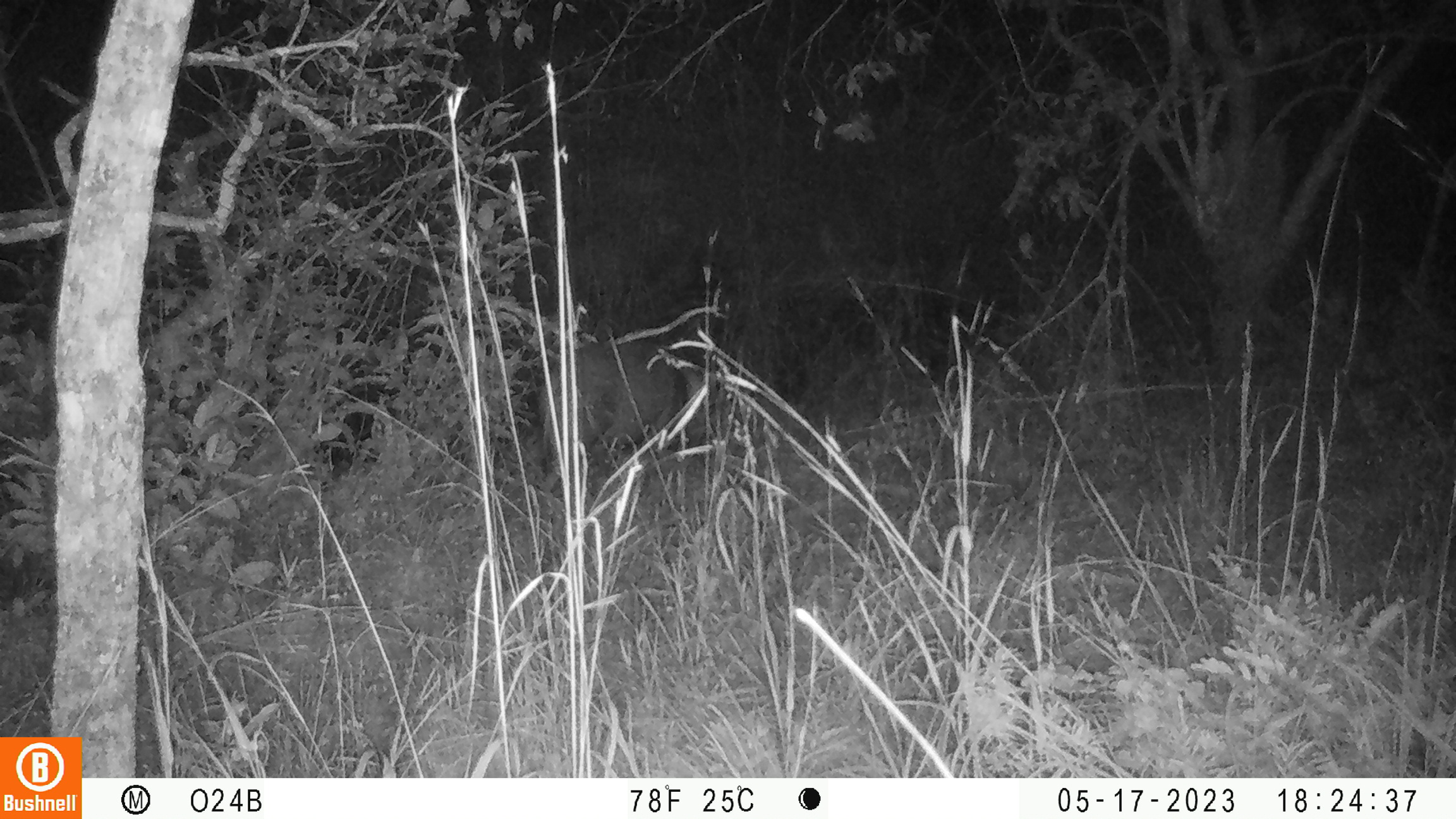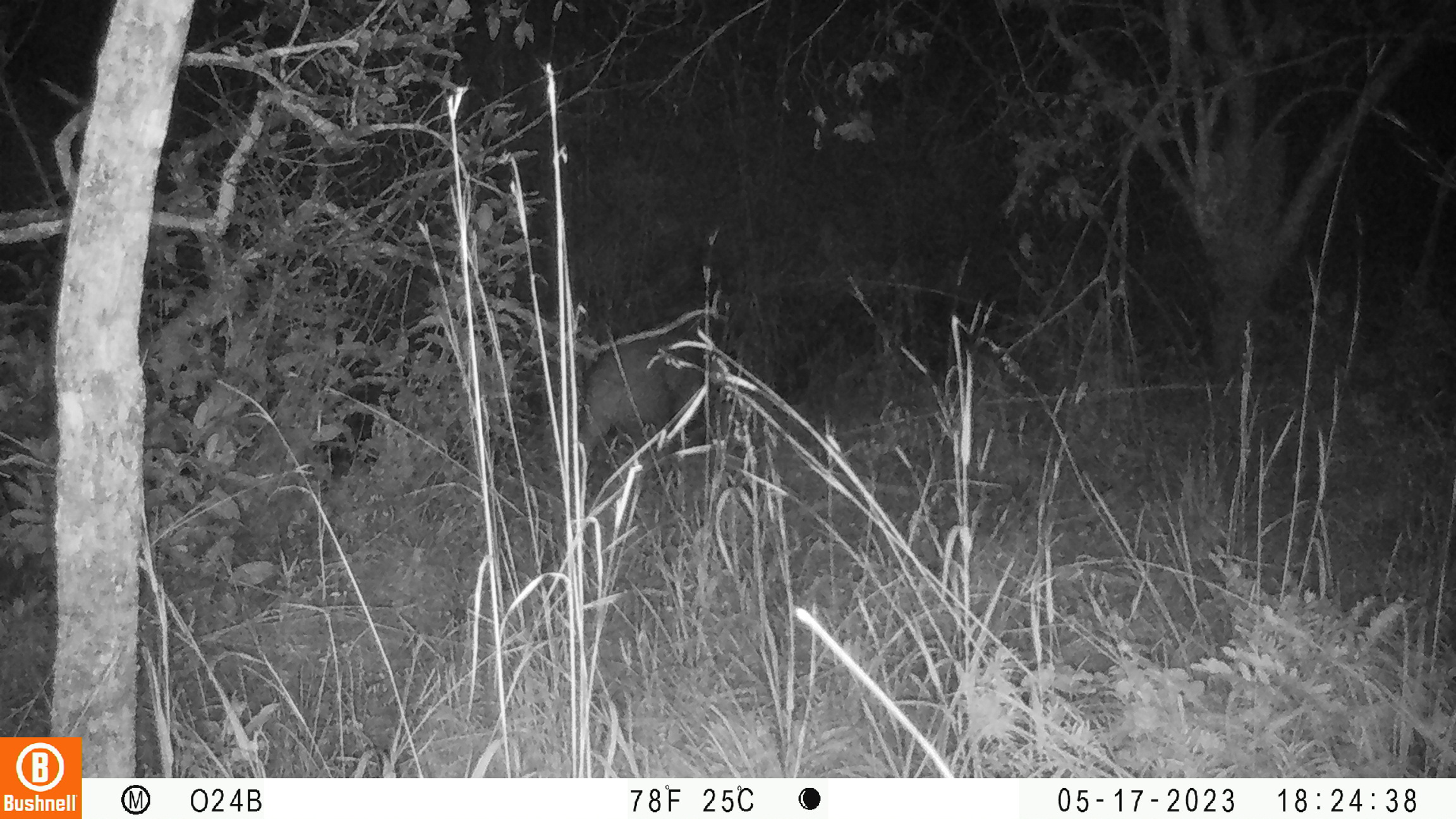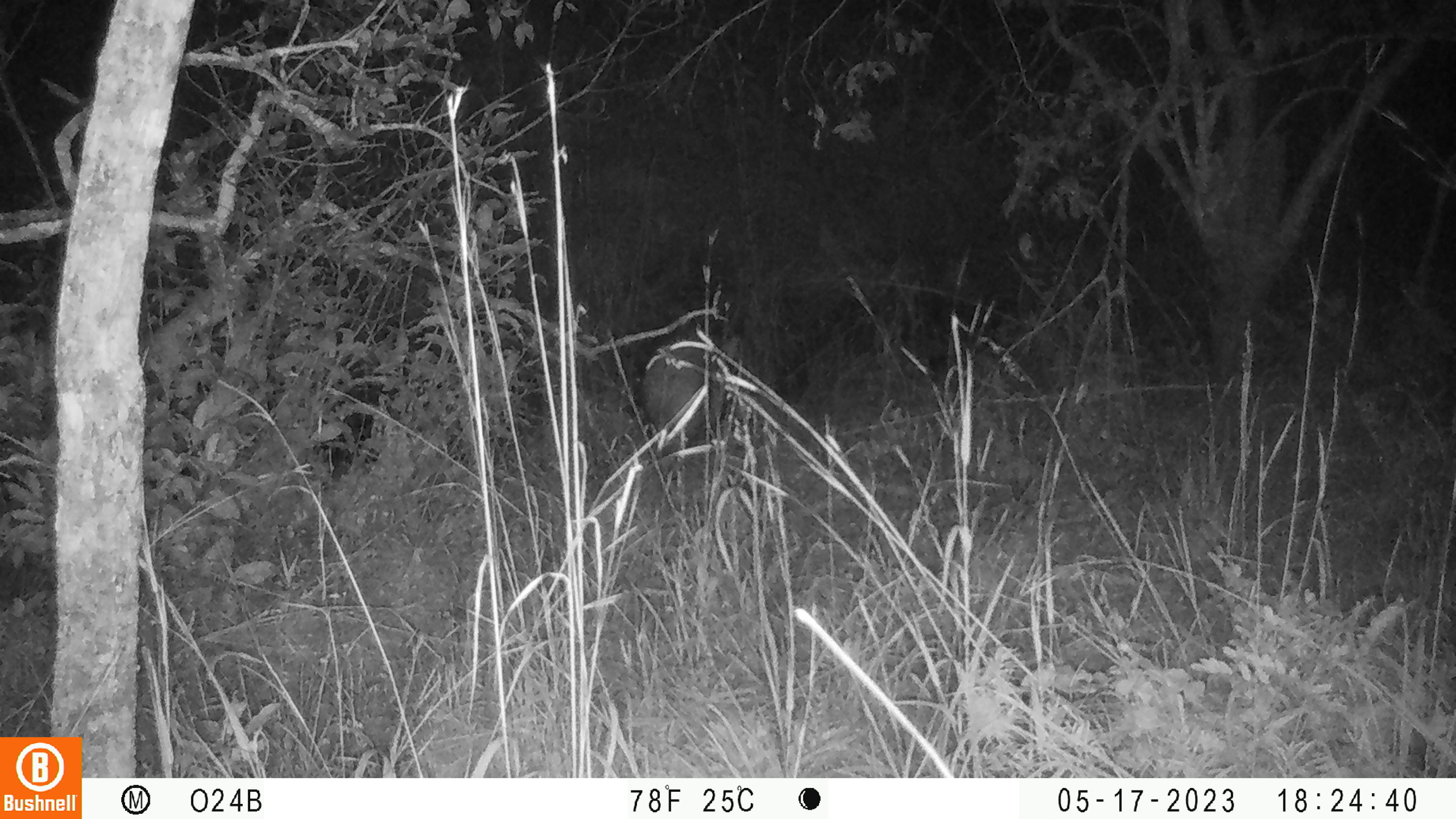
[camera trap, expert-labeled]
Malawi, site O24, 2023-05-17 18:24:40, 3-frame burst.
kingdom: Animalia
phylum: Chordata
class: Mammalia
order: Artiodactyla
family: Suidae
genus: Potamochoerus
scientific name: Potamochoerus larvatus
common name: bushpig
Bushpig (Potamochoerus larvatus), count 1.